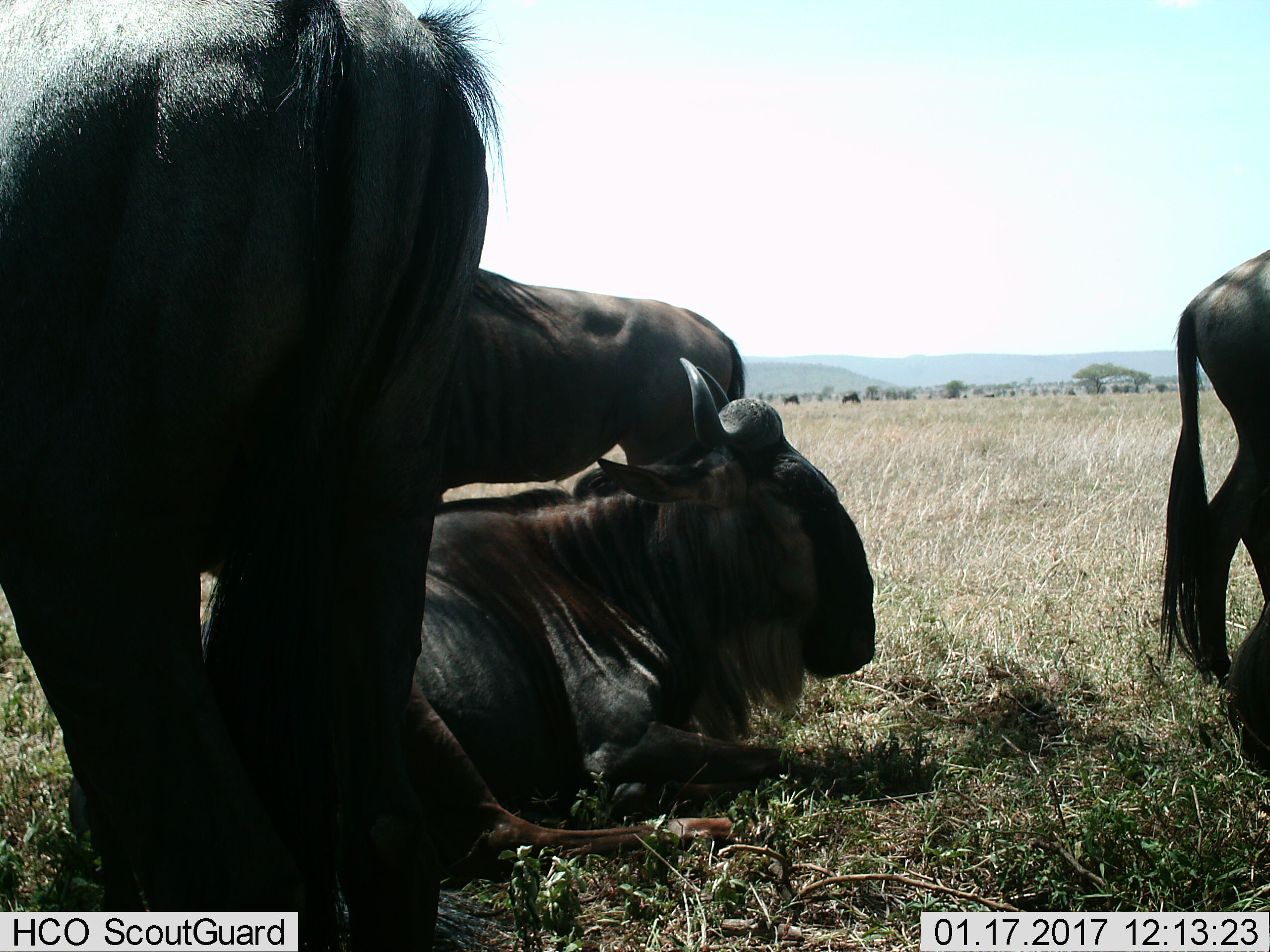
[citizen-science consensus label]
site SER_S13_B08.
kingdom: Animalia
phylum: Chordata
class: Mammalia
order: Artiodactyla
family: Bovidae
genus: Connochaetes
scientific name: Connochaetes taurinus taurinus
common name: blue wildebeest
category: wildebeestblue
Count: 5.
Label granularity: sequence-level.